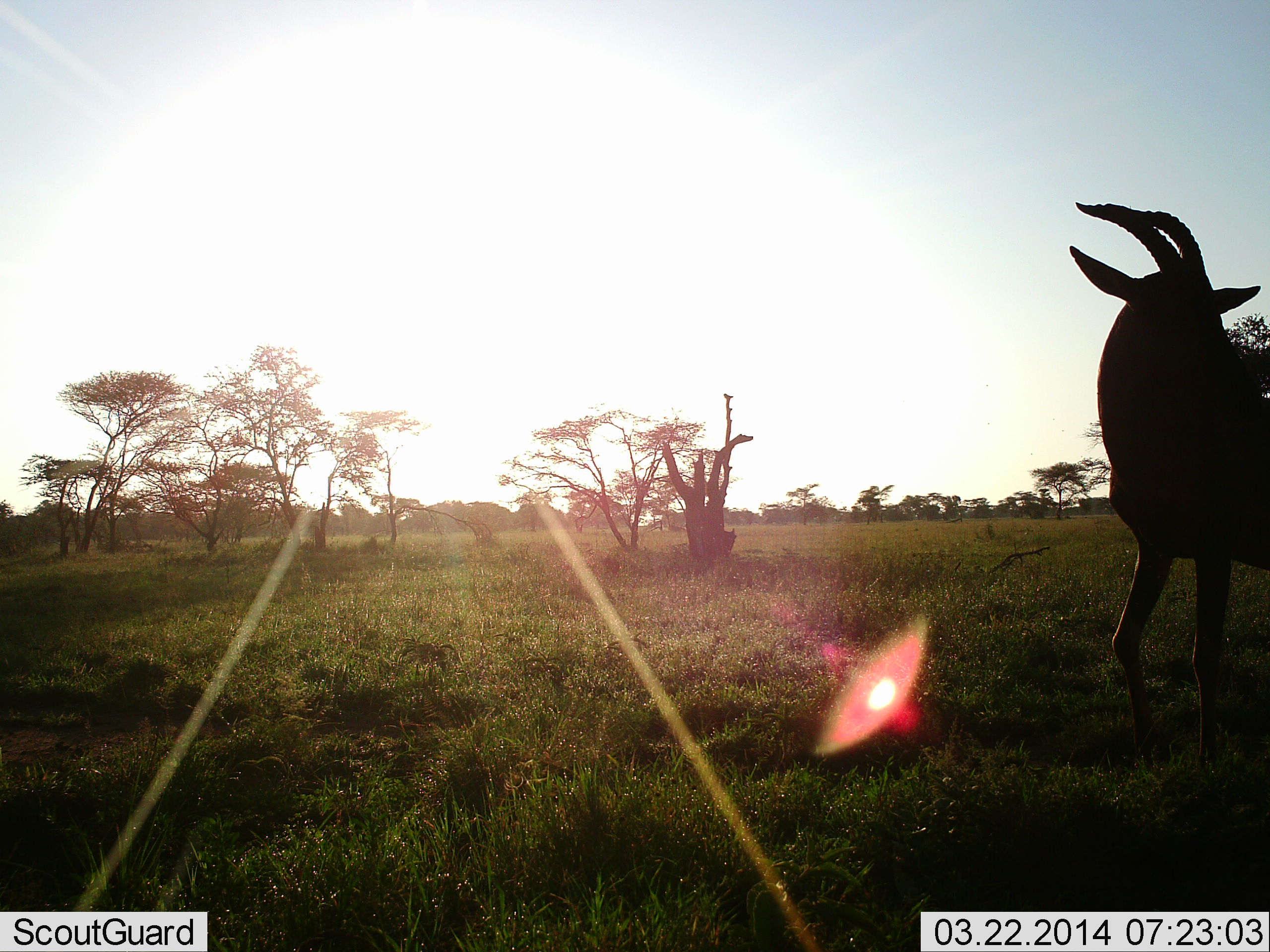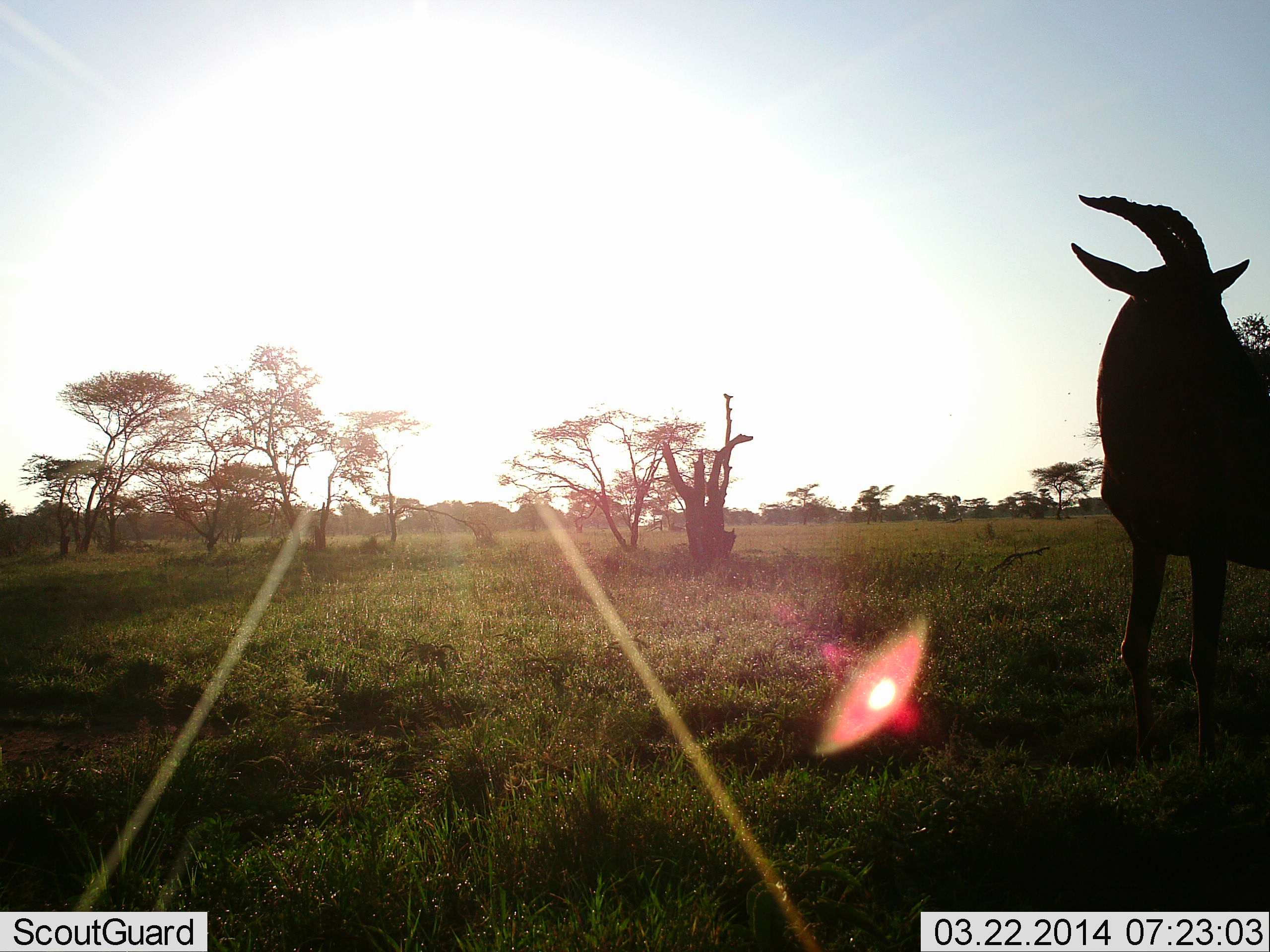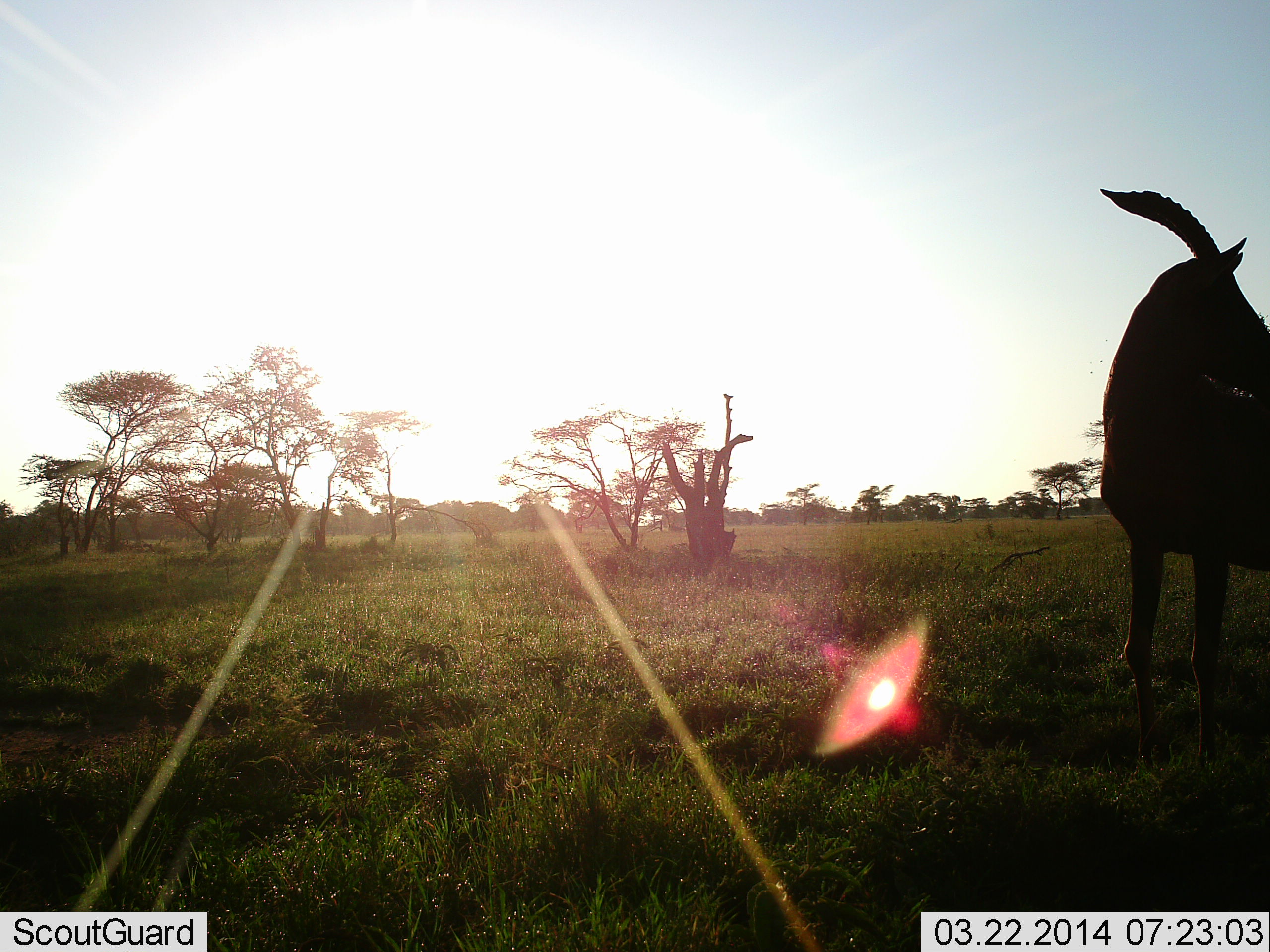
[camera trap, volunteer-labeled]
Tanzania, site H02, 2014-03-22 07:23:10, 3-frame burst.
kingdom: Animalia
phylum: Chordata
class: Mammalia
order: Artiodactyla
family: Bovidae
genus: Damaliscus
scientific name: Damaliscus lunatus jimela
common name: topi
Topi (Damaliscus lunatus jimela), count 1. Behavior (volunteer vote fractions): standing 100%, resting 0%, moving 0%, interacting 0%. Young present (vote fraction): 0%. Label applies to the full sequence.